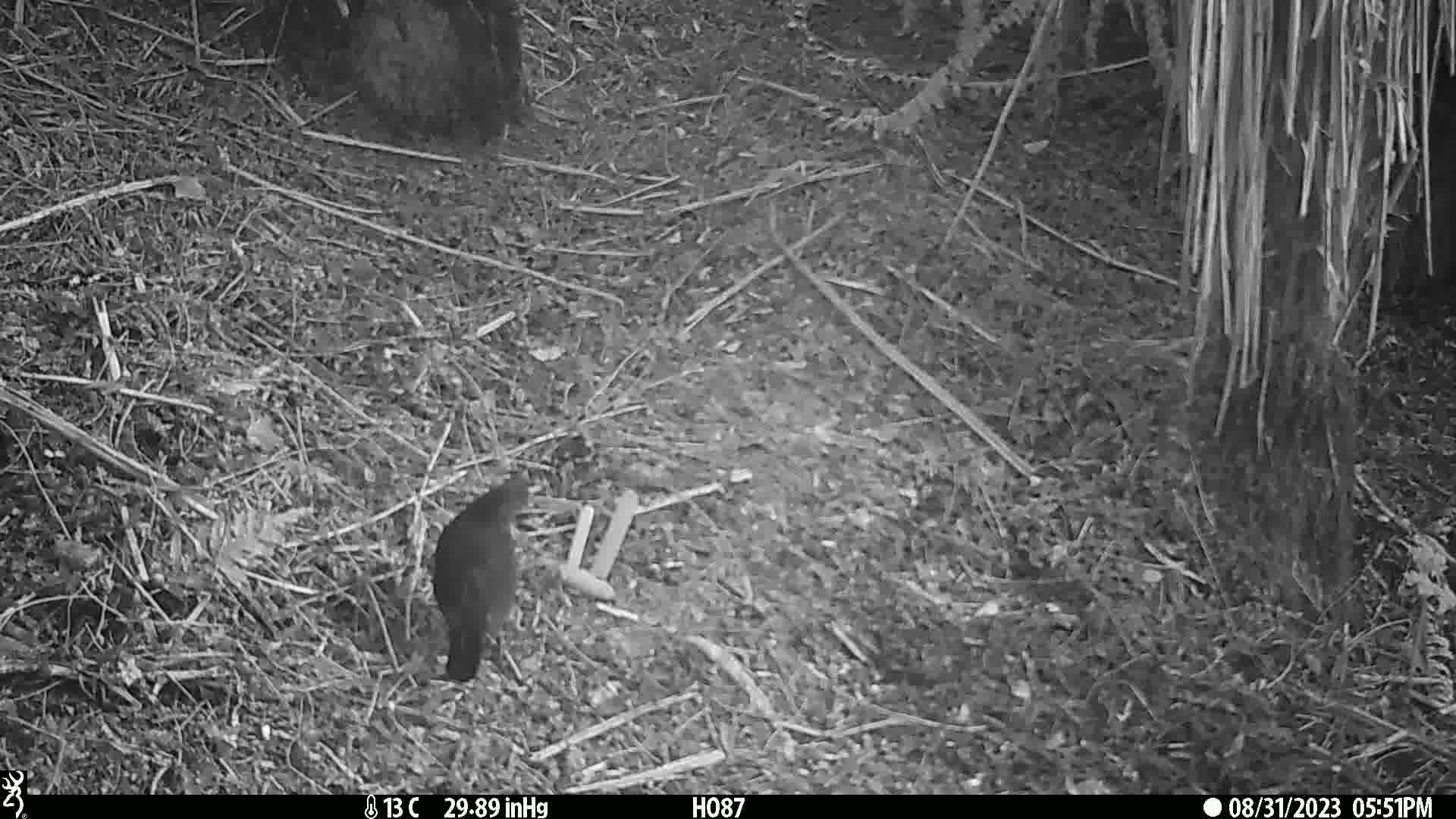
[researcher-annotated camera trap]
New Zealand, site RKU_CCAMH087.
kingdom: Animalia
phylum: Chordata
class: Aves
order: Passeriformes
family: Turdidae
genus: Turdus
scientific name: Turdus merula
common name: eurasian blackbird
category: blackbird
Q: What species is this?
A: Blackbird (eurasian blackbird) (Turdus merula).